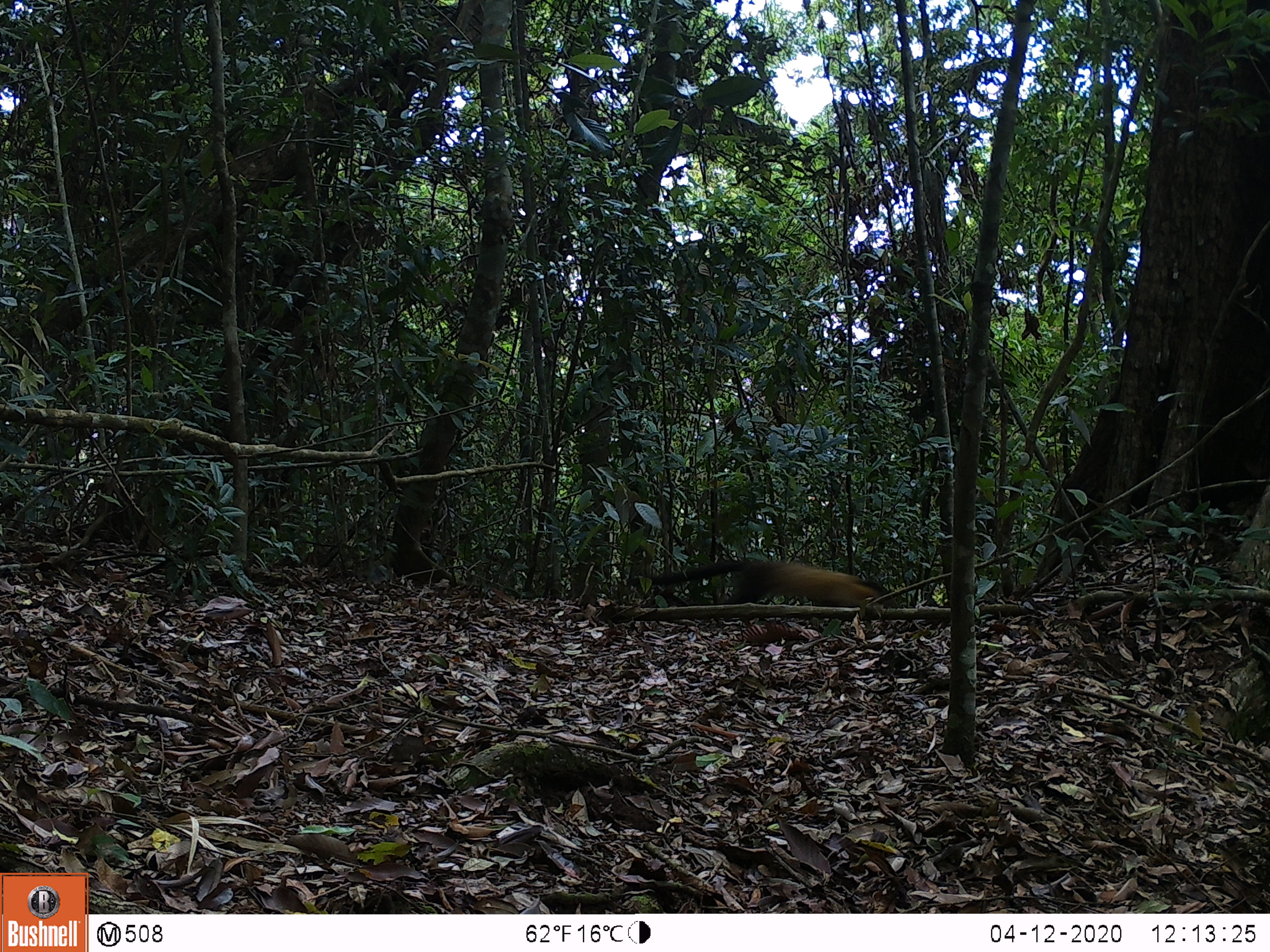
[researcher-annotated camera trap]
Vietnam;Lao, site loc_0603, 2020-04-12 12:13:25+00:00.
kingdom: Animalia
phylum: Chordata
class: Mammalia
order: Carnivora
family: Mustelidae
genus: Martes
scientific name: Martes flavigula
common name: yellow-throated marten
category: yellow throated marten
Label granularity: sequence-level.